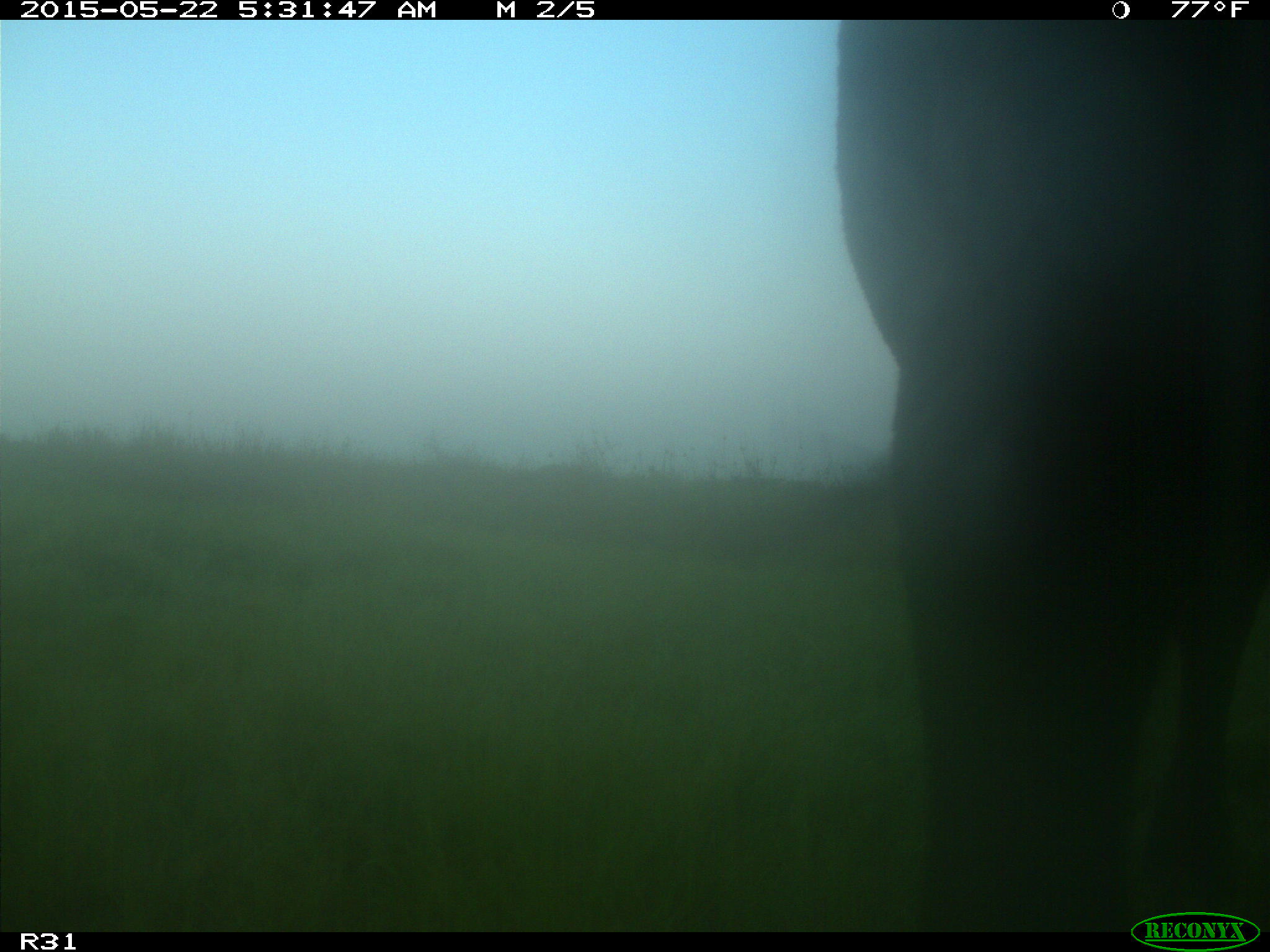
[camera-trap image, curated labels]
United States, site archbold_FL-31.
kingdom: Animalia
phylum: Chordata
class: Mammalia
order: Artiodactyla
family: Bovidae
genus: Bos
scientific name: Bos taurus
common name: domestic cow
Bos taurus (domestic cow).